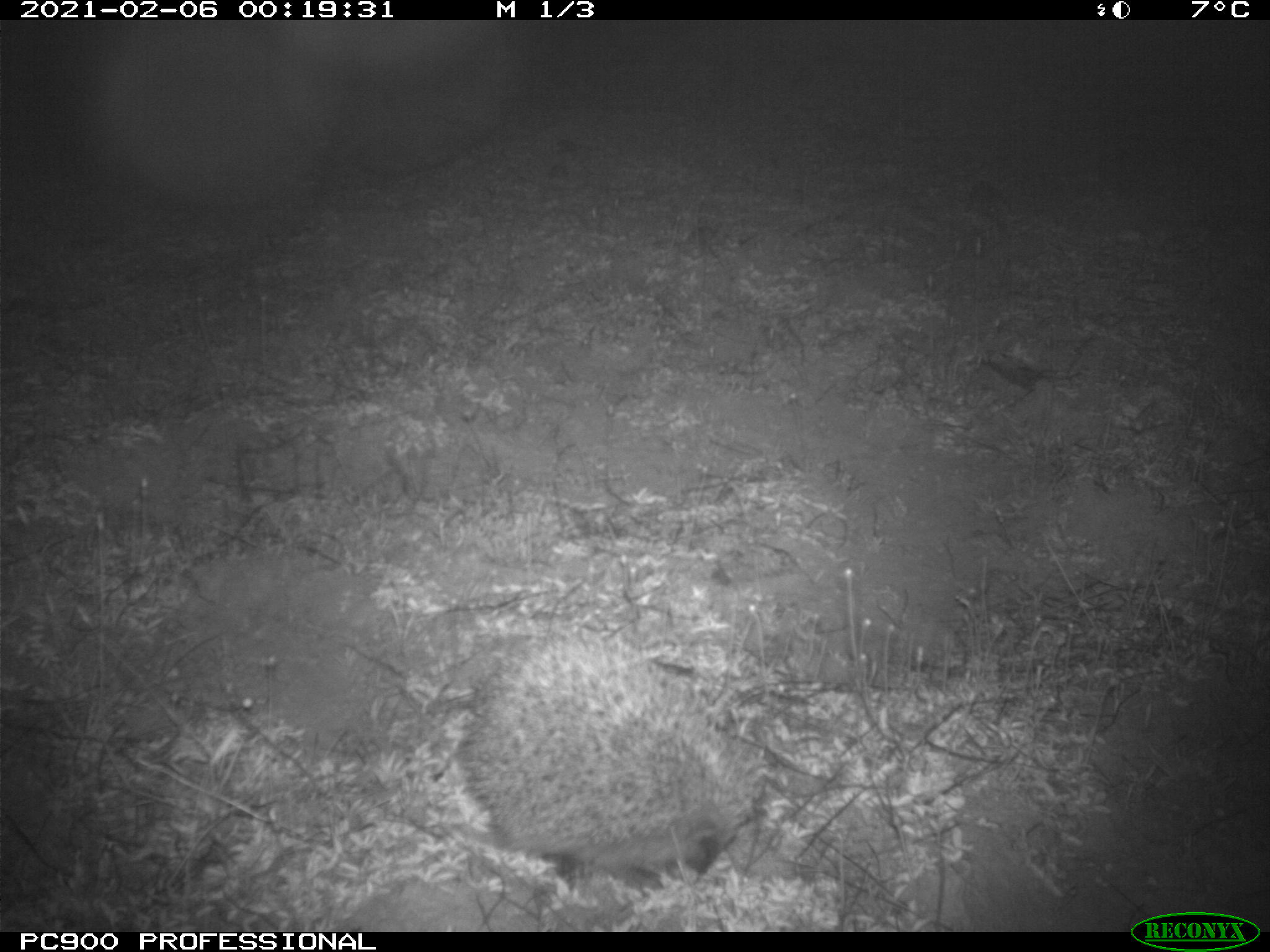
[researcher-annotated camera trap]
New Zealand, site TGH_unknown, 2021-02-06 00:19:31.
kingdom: Animalia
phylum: Chordata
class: Mammalia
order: Eulipotyphla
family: Erinaceidae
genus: Erinaceus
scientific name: Erinaceus europaeus europaeus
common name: european hedgehog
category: hedgehog